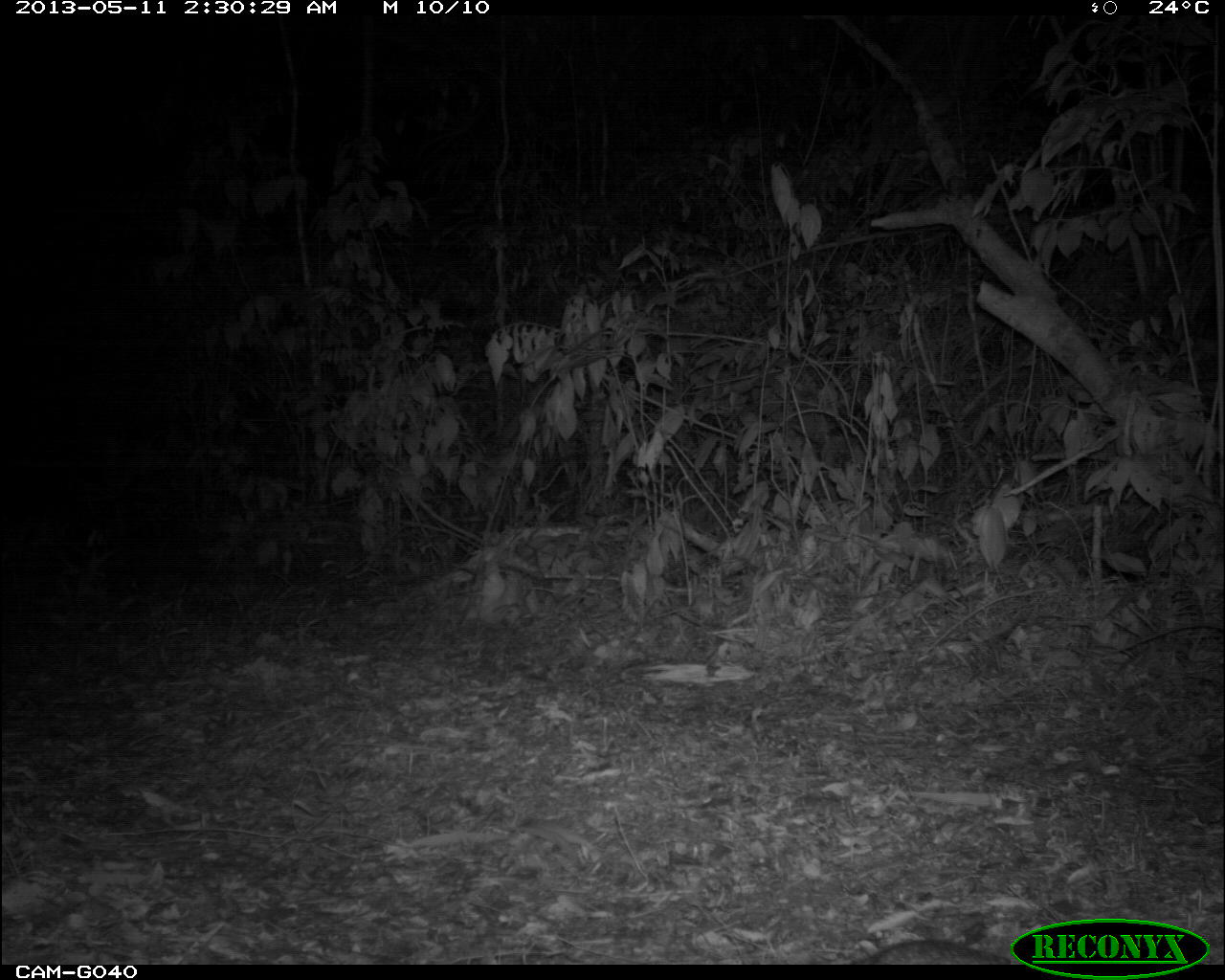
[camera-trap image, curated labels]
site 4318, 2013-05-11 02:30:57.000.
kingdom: Animalia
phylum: Chordata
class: Mammalia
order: Carnivora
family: Canidae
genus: Urocyon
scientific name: Urocyon cinereoargenteus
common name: gray fox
Urocyon cinereoargenteus (gray fox), count 1.